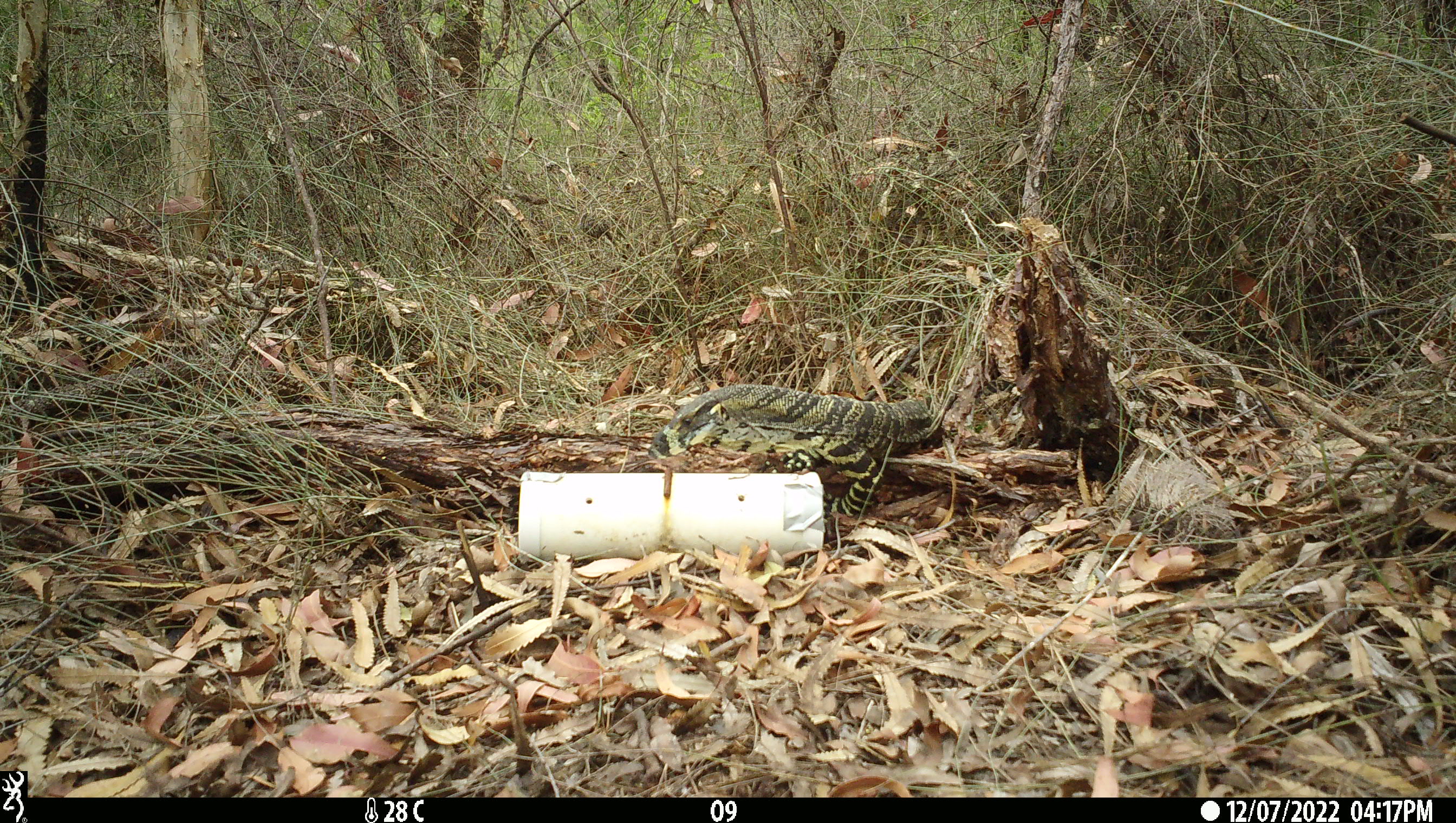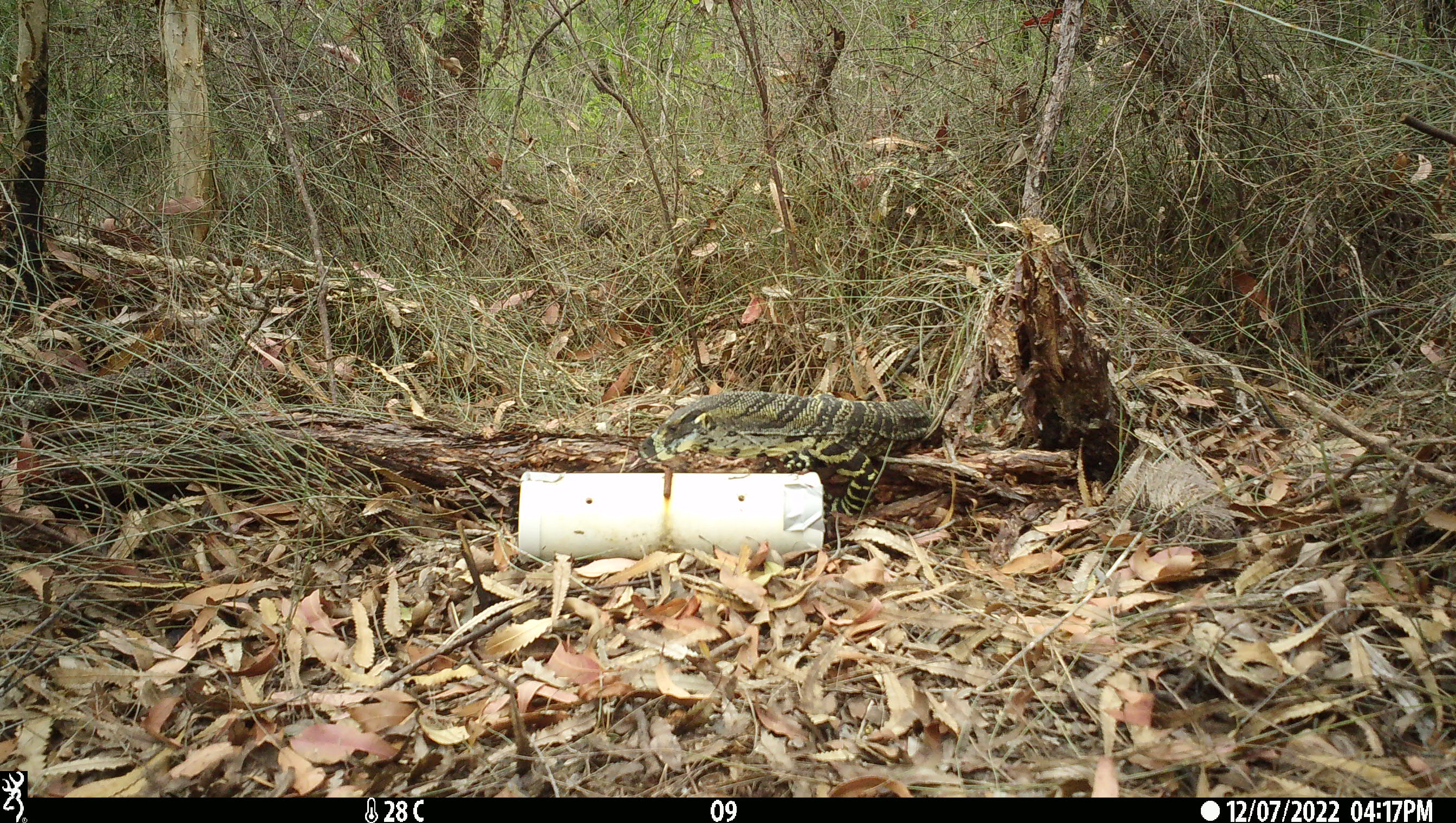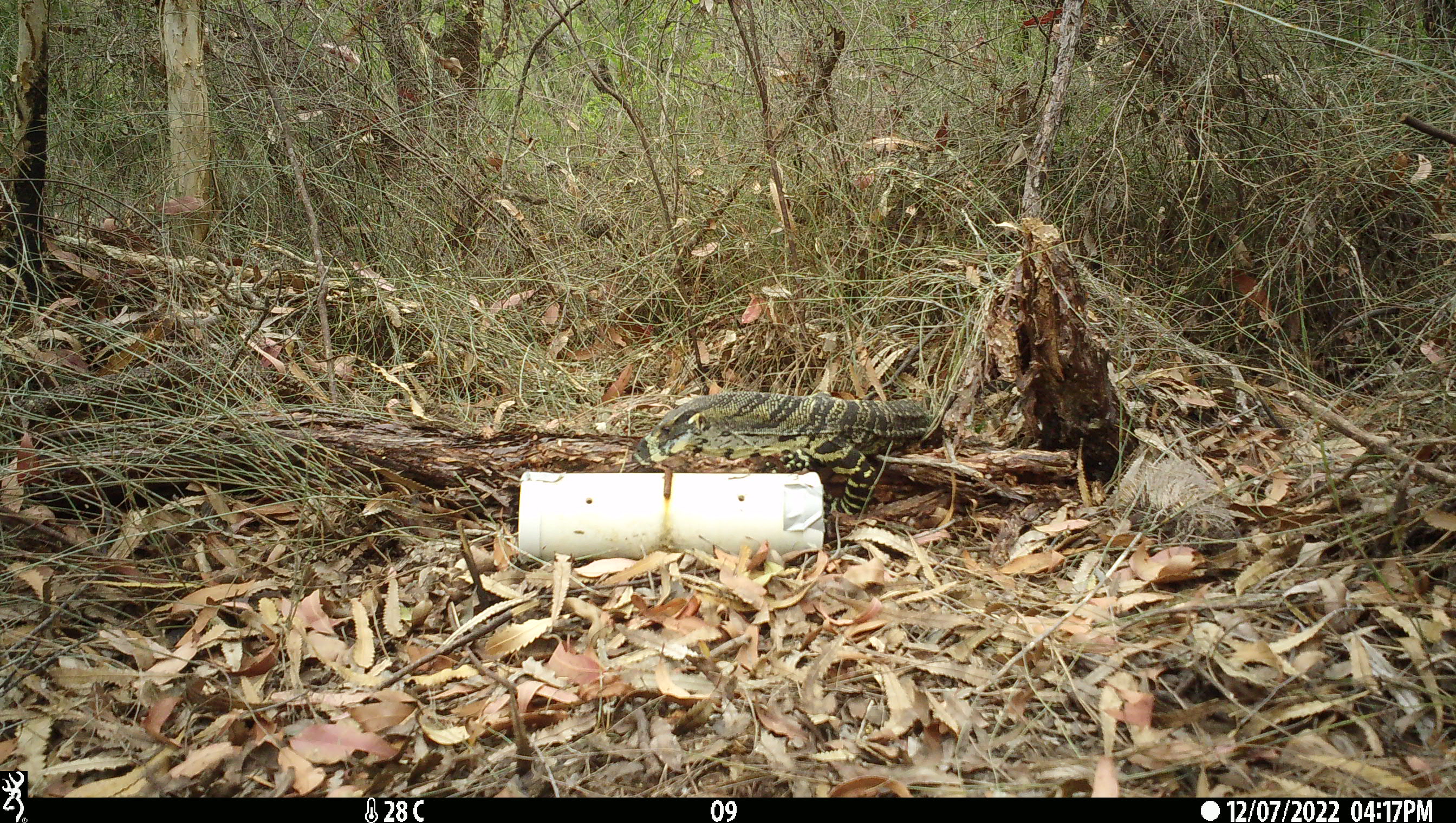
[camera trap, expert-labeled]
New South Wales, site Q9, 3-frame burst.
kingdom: Animalia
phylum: Chordata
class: Reptilia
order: Squamata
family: Varanidae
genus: Varanus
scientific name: Varanus varius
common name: lace monitor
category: goanna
Goanna (lace monitor) (Varanus varius).